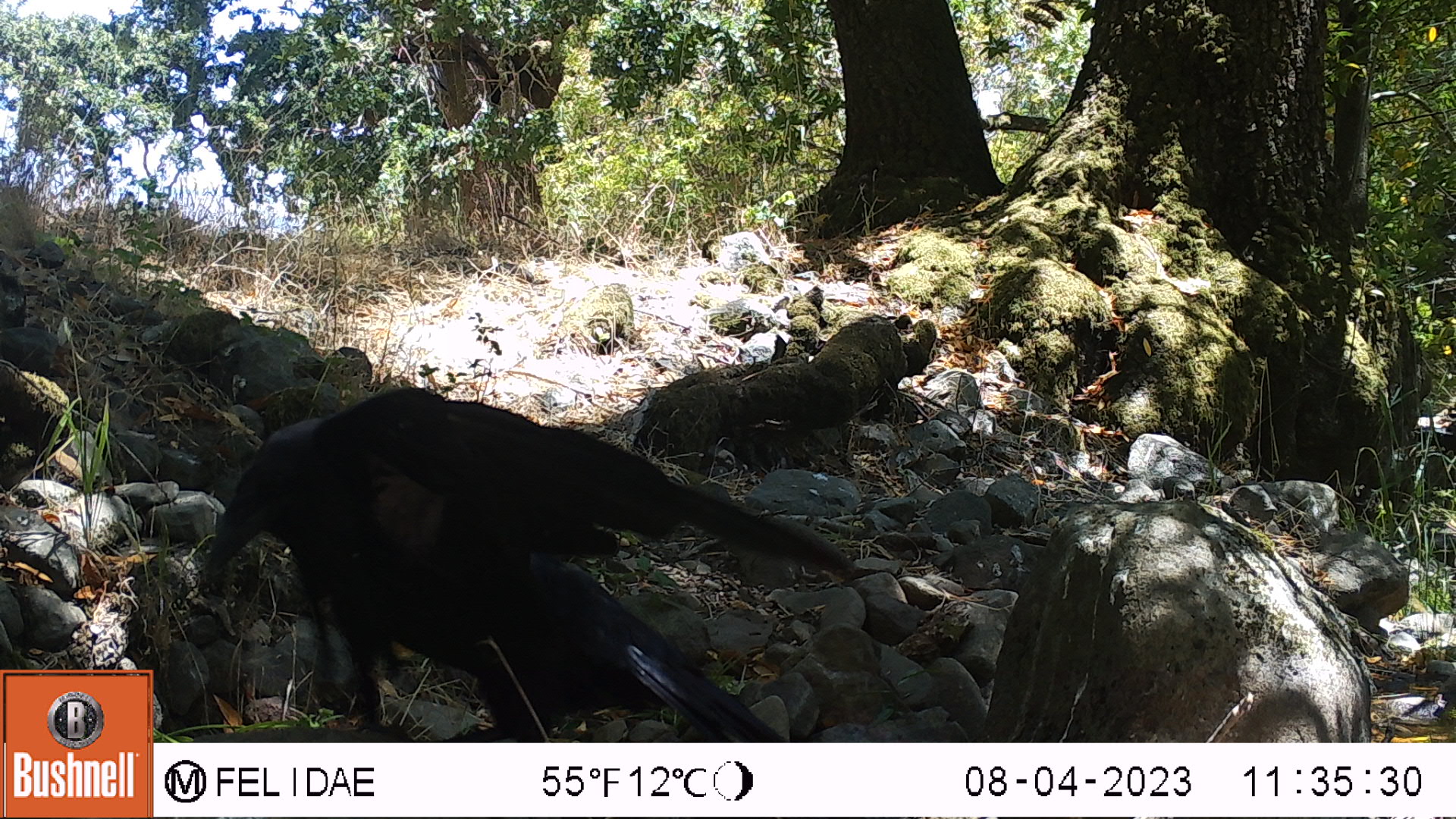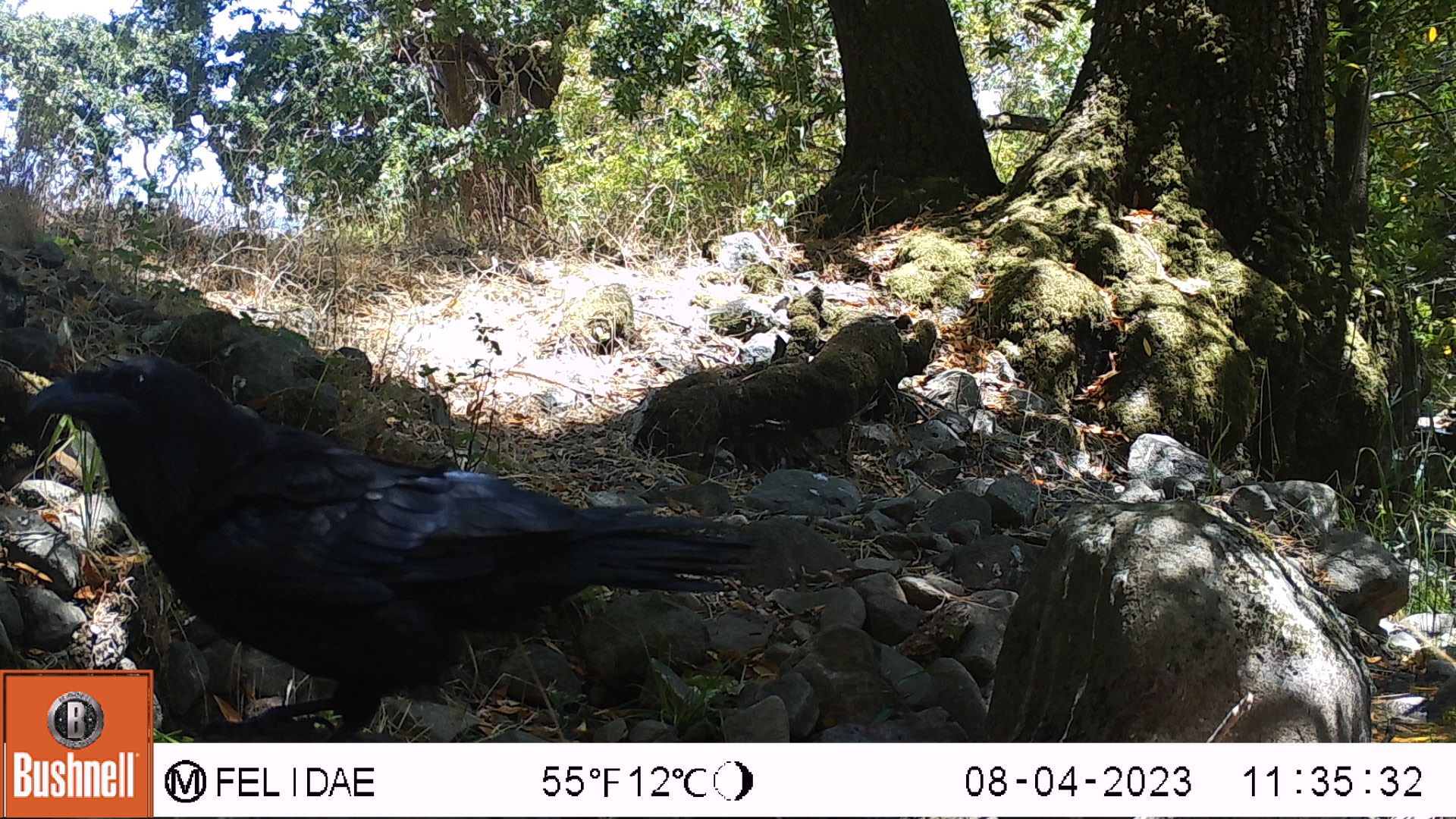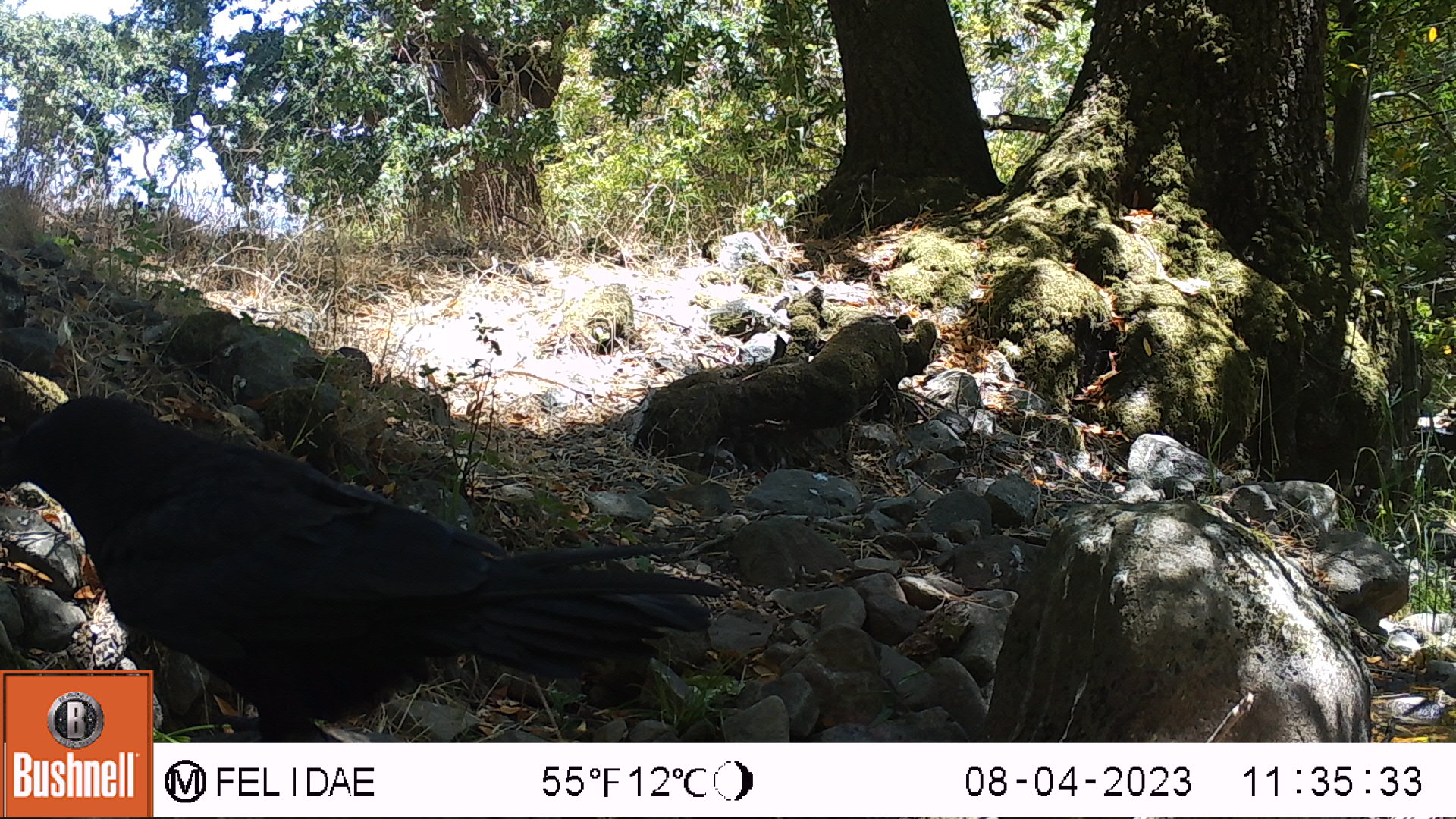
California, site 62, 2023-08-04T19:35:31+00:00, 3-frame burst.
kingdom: Animalia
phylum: Chordata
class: Aves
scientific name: Aves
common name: bird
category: unknown bird